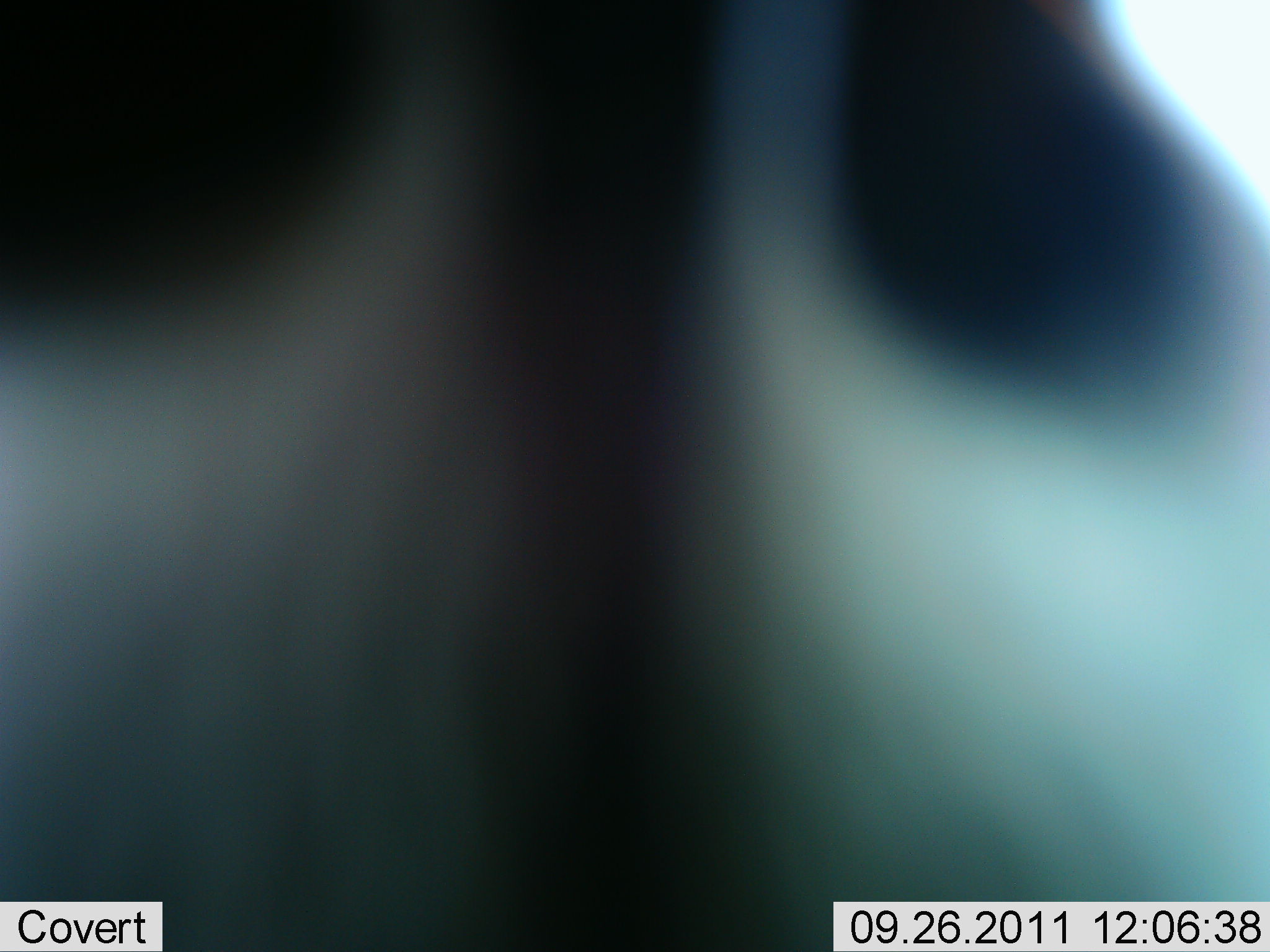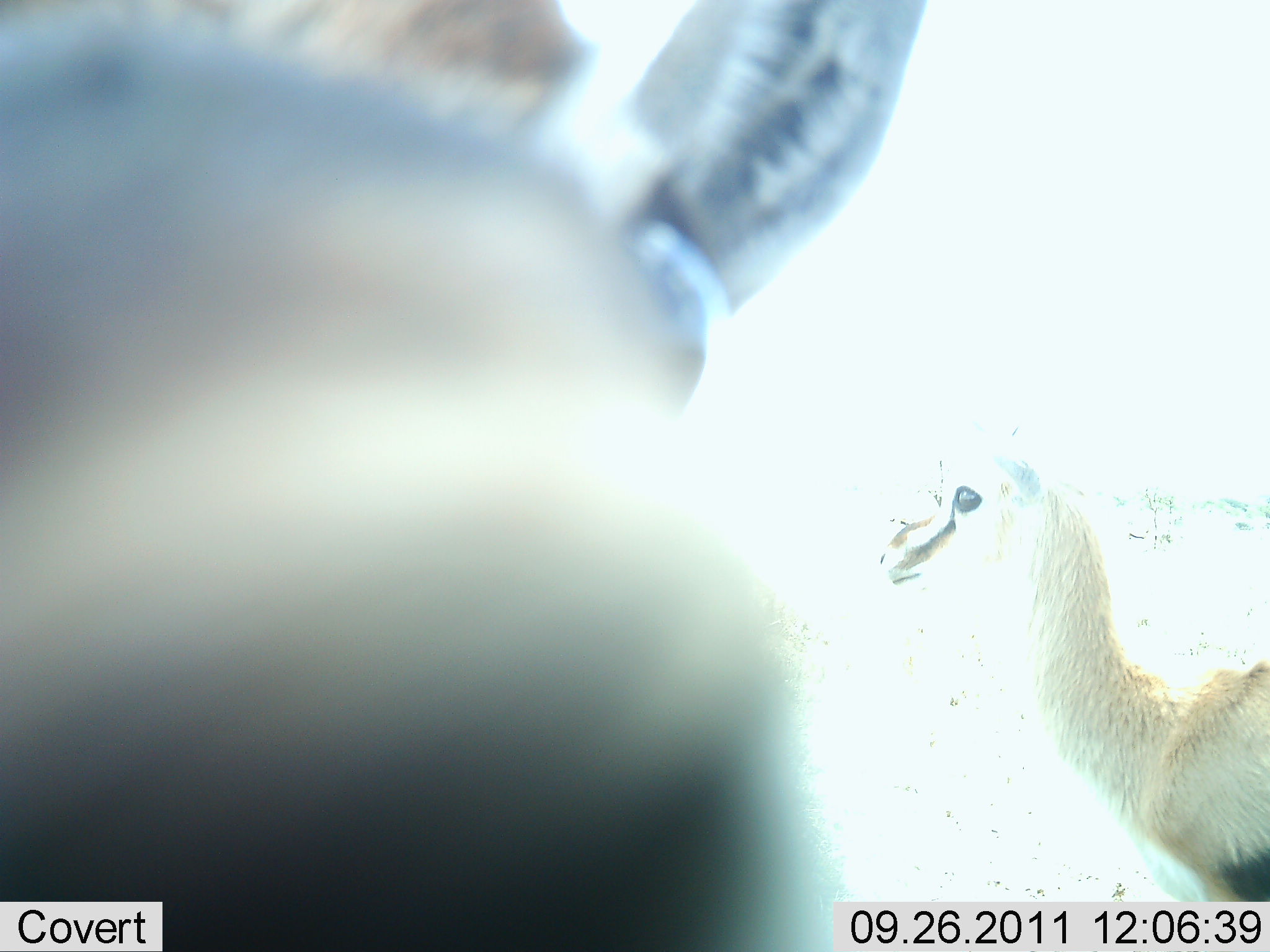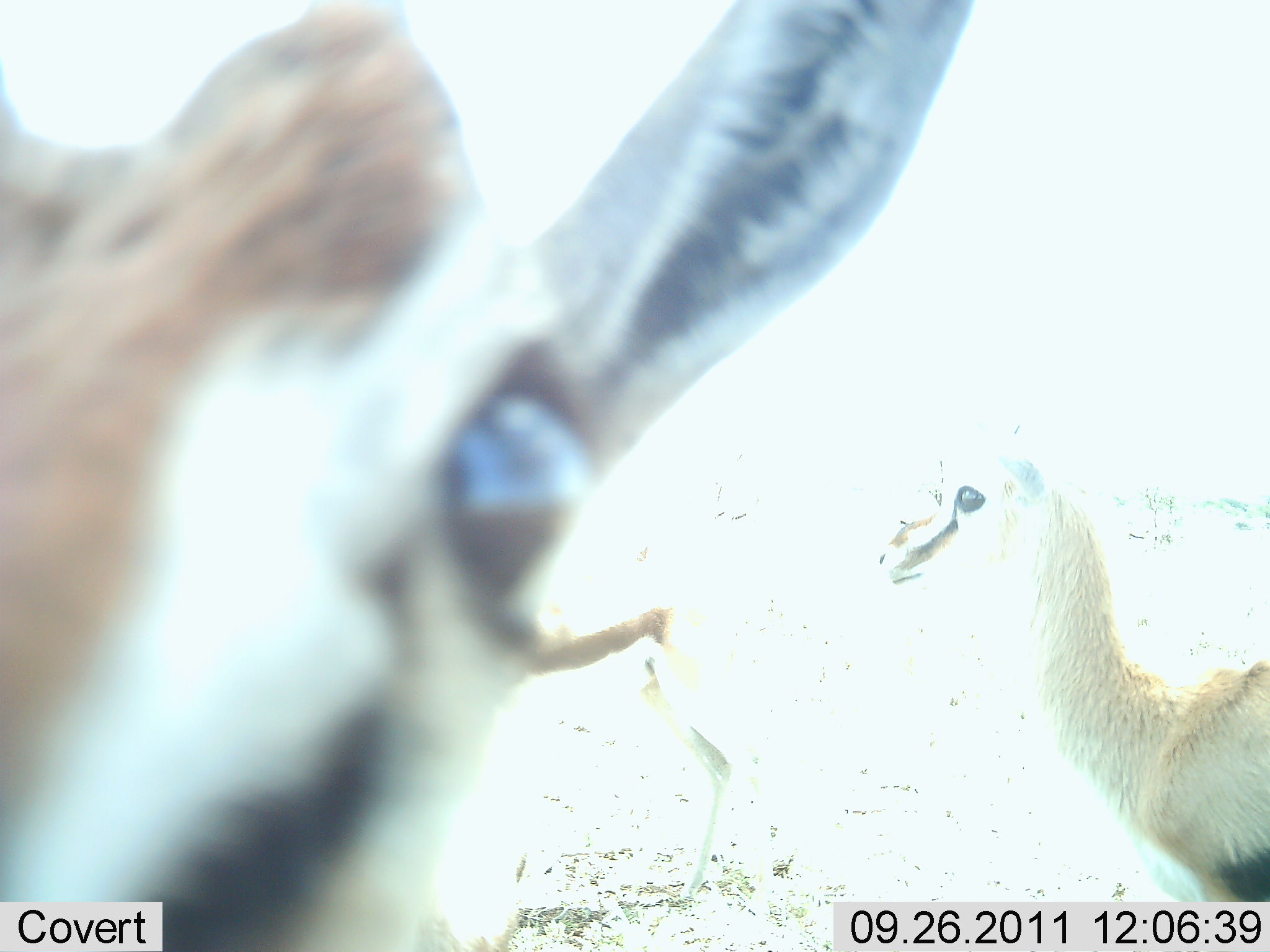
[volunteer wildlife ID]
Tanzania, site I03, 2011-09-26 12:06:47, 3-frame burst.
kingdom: Animalia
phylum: Chordata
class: Mammalia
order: Artiodactyla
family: Bovidae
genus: Eudorcas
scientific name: Eudorcas thomsonii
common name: thomson's gazelle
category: gazellethomsons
Gazellethomsons (thomson's gazelle) (Eudorcas thomsonii), count 2. Behavior (volunteer vote fractions): standing 64%, resting 0%, moving 9%, interacting 45%. Young present (vote fraction): 0%. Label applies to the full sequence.